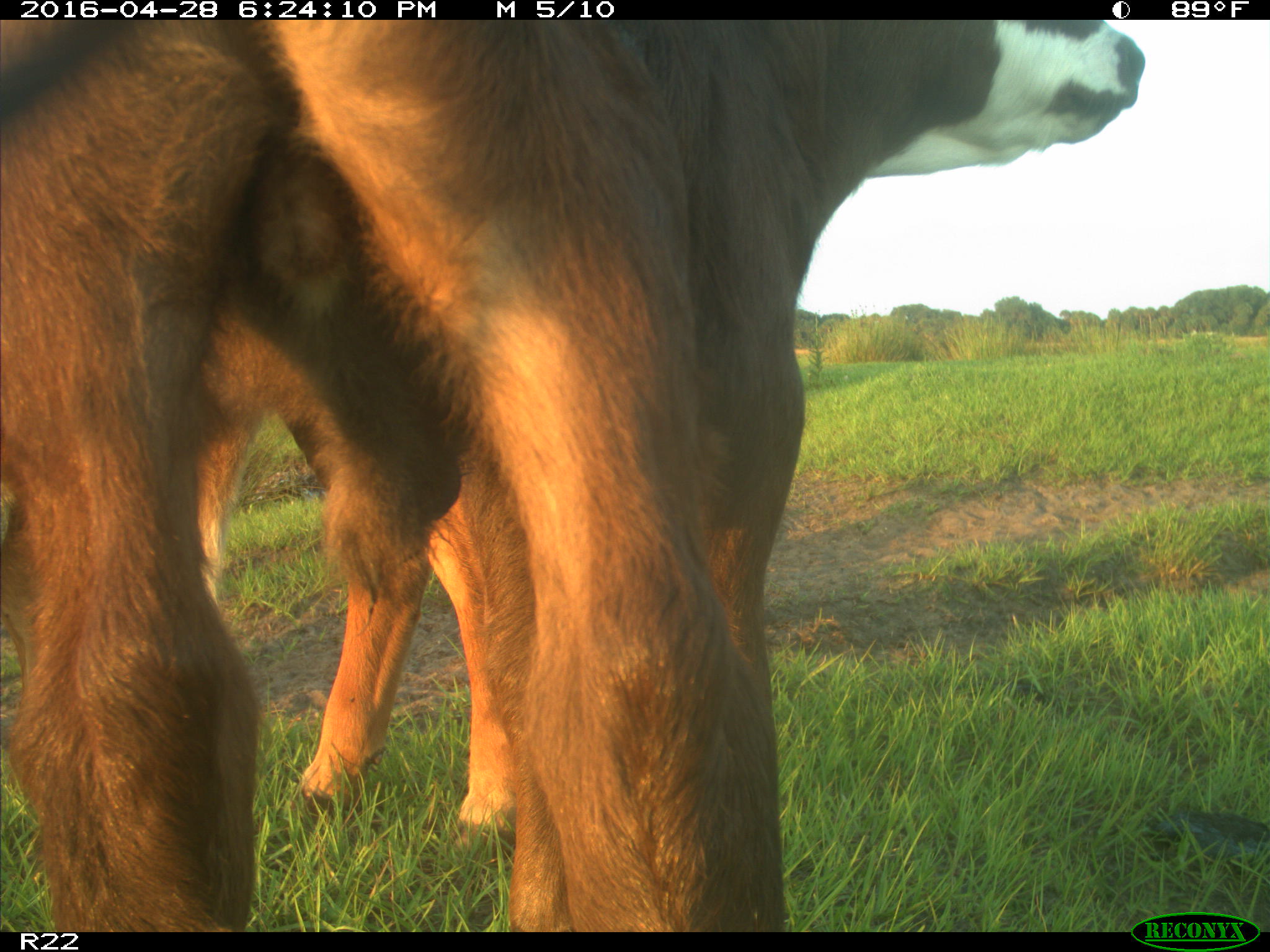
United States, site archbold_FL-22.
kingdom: Animalia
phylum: Chordata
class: Mammalia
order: Artiodactyla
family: Bovidae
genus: Bos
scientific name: Bos taurus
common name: domestic cow